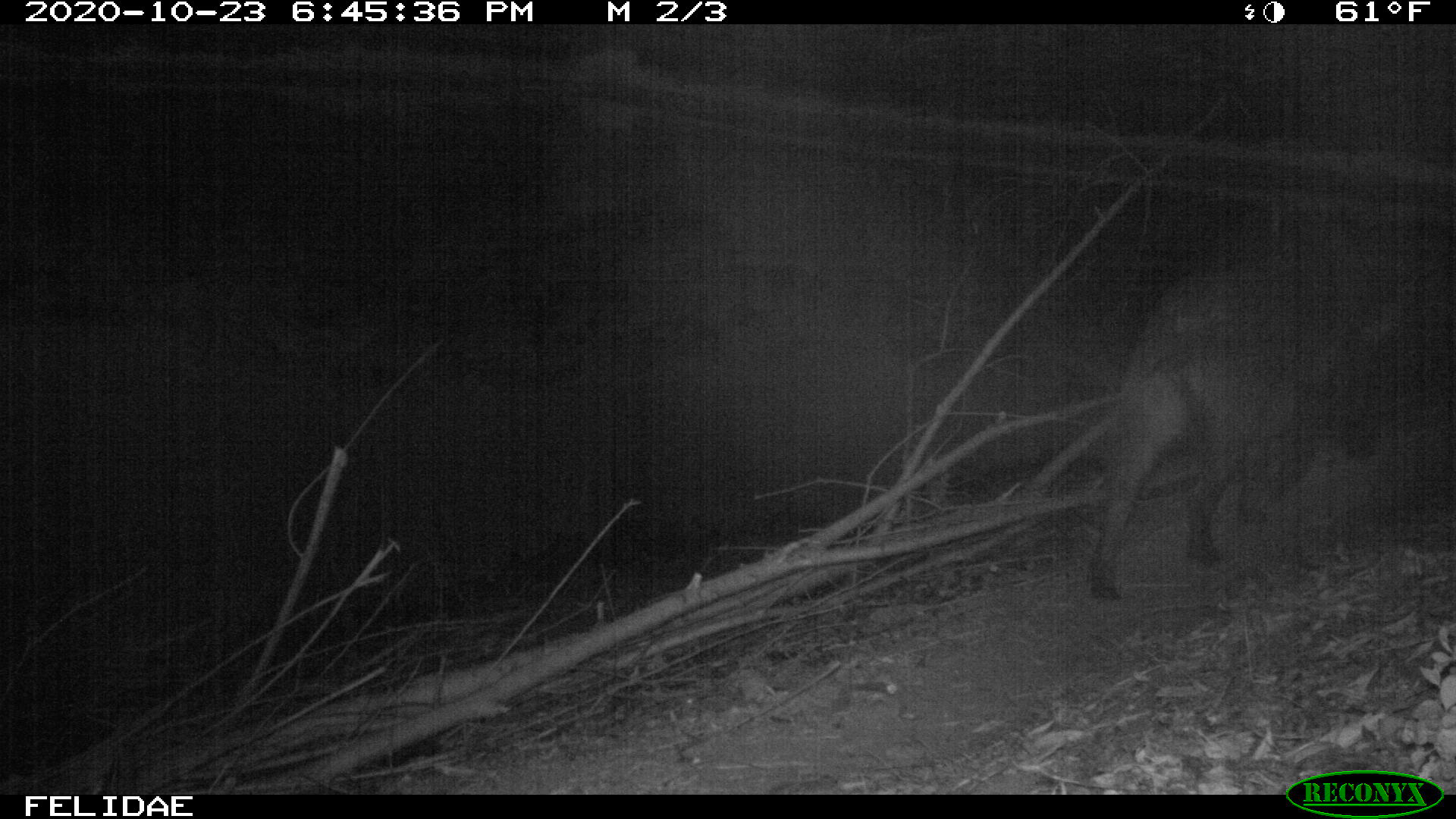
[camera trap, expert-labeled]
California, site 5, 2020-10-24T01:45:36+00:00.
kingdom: Animalia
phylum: Chordata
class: Mammalia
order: Artiodactyla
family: Suidae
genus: Sus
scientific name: Sus scrofa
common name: wild boar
Wild boar (Sus scrofa).